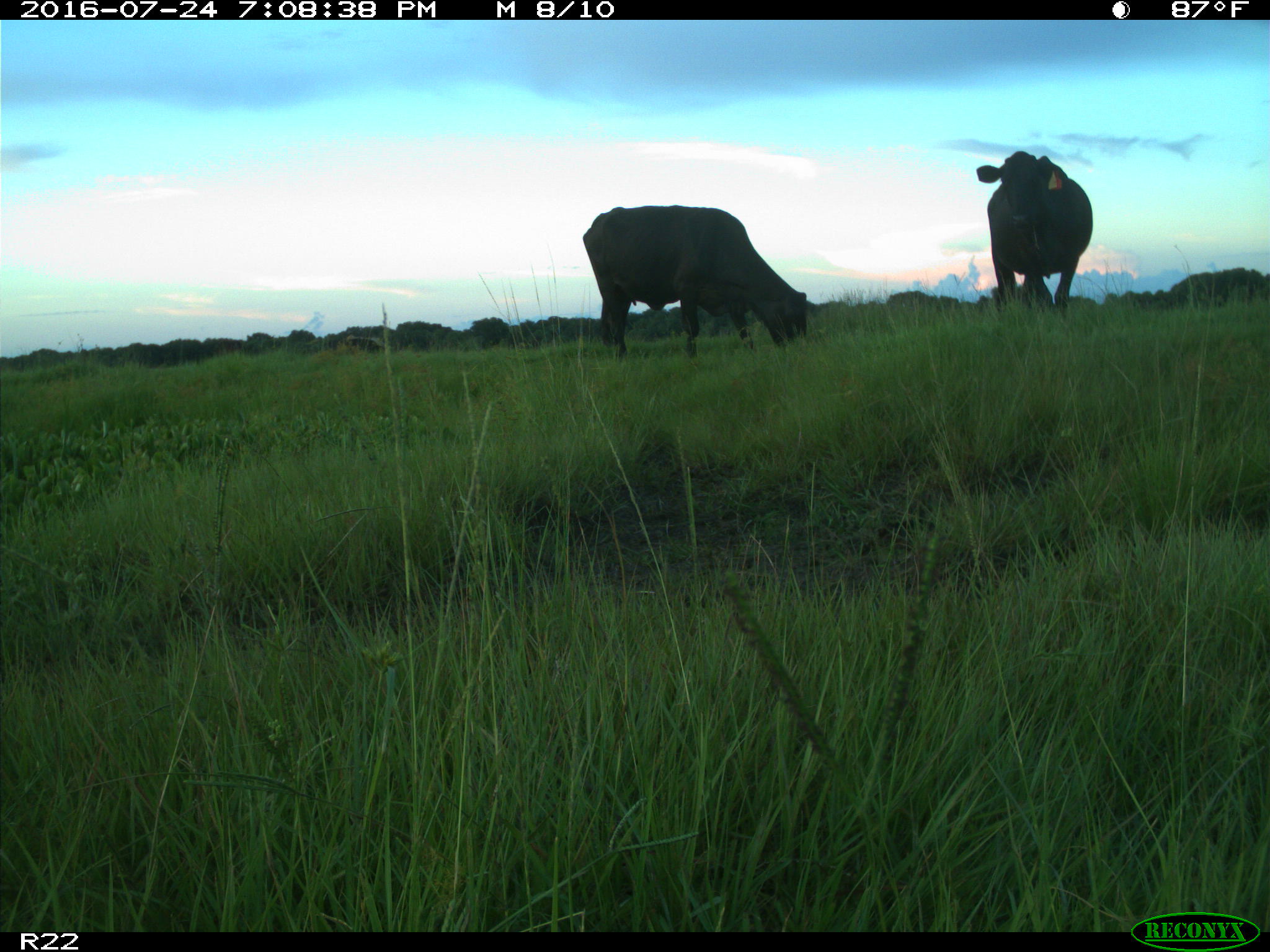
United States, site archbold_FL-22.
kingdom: Animalia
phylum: Chordata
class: Mammalia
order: Artiodactyla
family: Bovidae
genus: Bos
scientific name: Bos taurus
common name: domestic cow